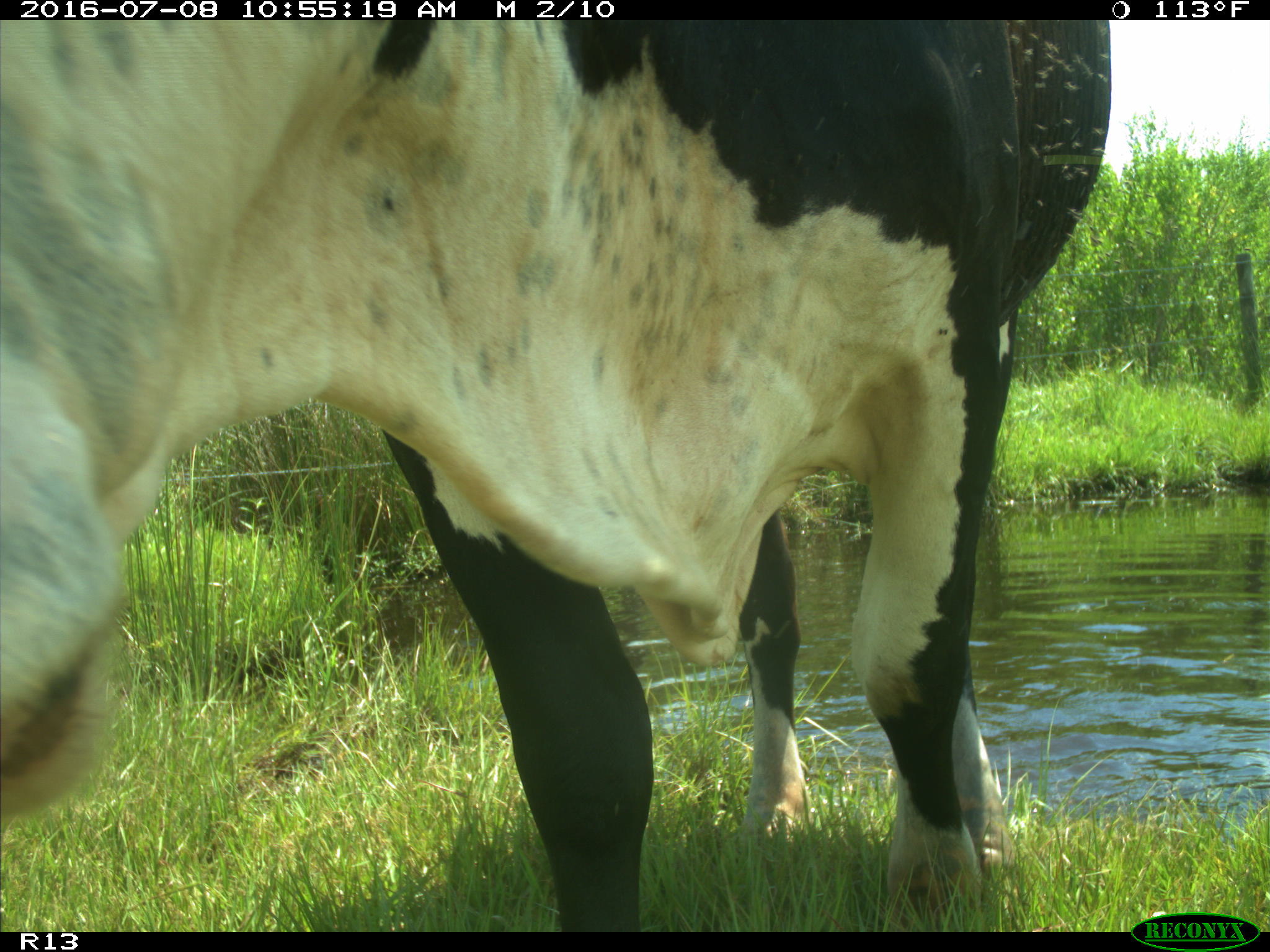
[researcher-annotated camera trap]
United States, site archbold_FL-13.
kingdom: Animalia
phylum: Chordata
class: Mammalia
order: Artiodactyla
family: Bovidae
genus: Bos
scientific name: Bos taurus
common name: domestic cow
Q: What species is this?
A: Bos taurus (domestic cow).